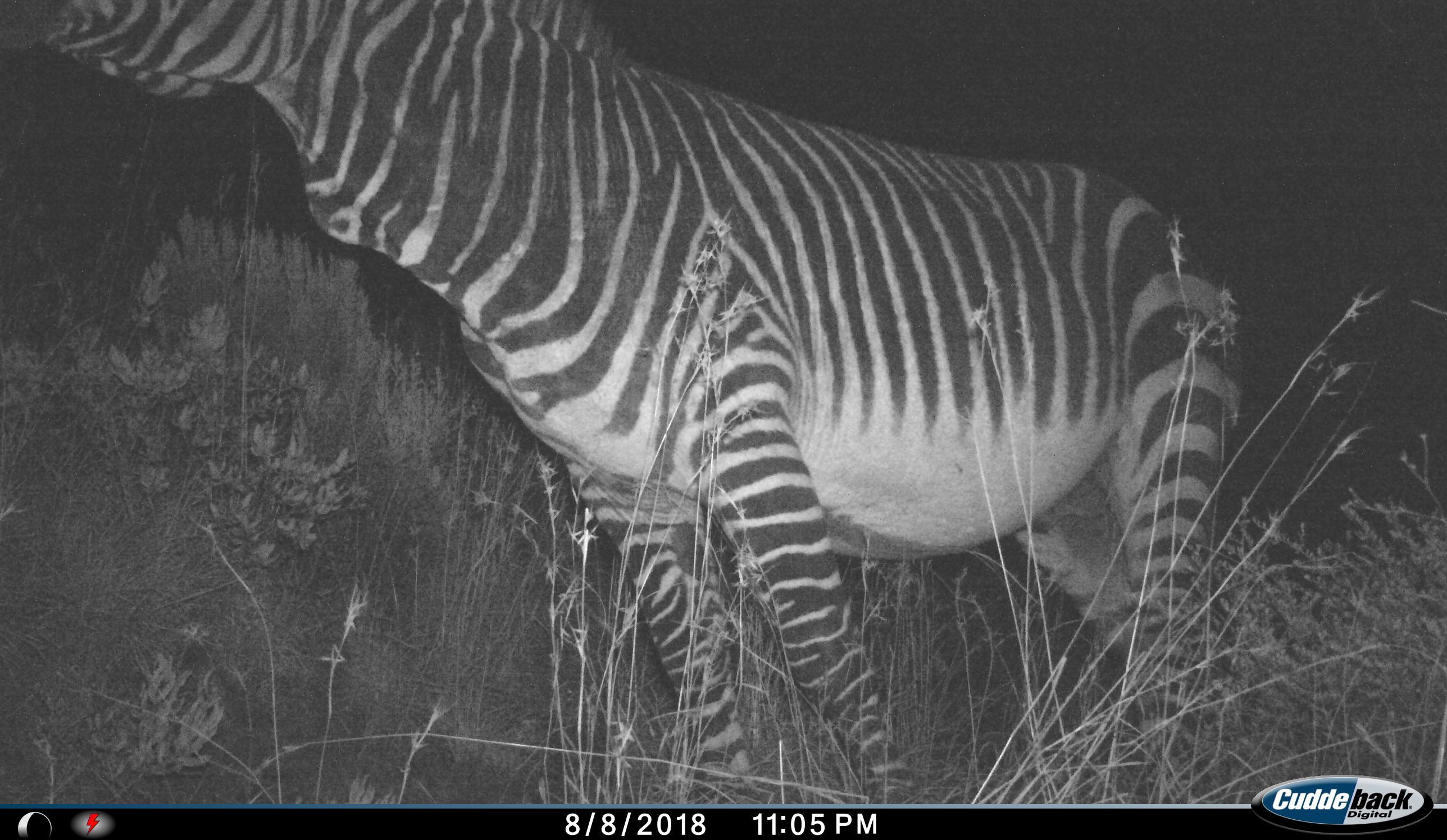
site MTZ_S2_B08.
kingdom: Animalia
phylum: Chordata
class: Mammalia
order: Perissodactyla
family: Equidae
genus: Equus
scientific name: Equus zebra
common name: mountain zebra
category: zebramountain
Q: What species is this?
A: Zebramountain (mountain zebra) (Equus zebra).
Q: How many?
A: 1.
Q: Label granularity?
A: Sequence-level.